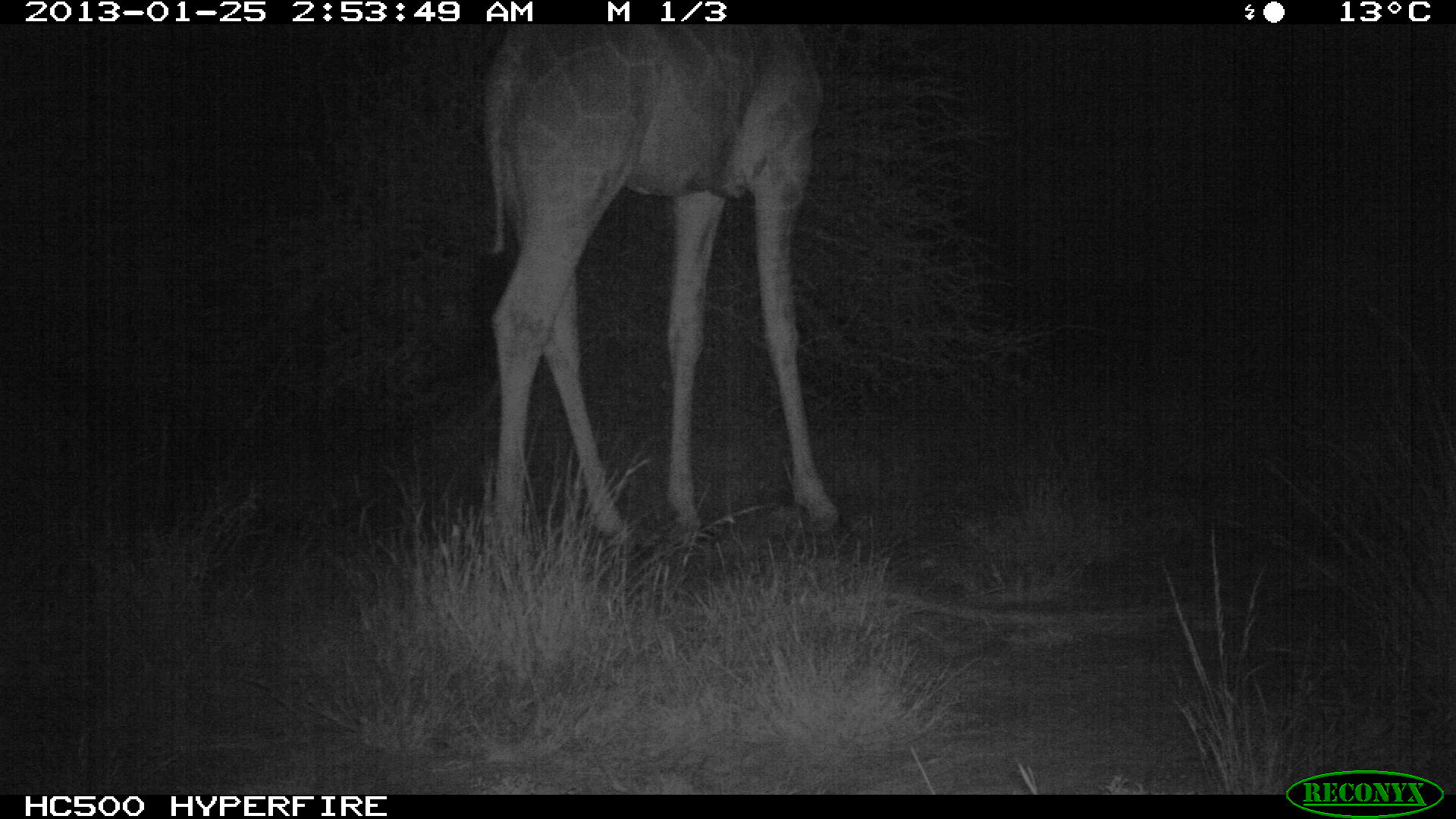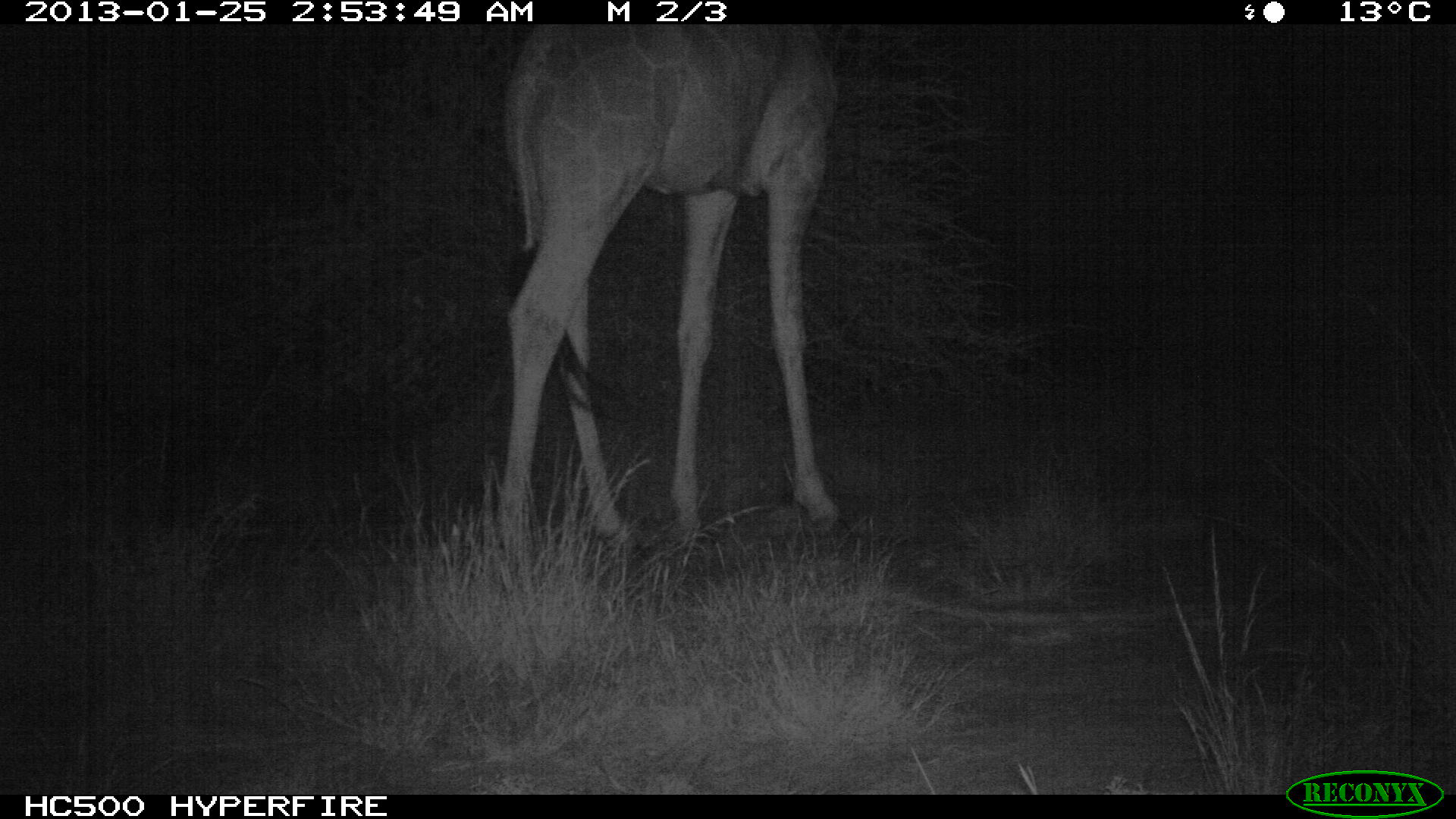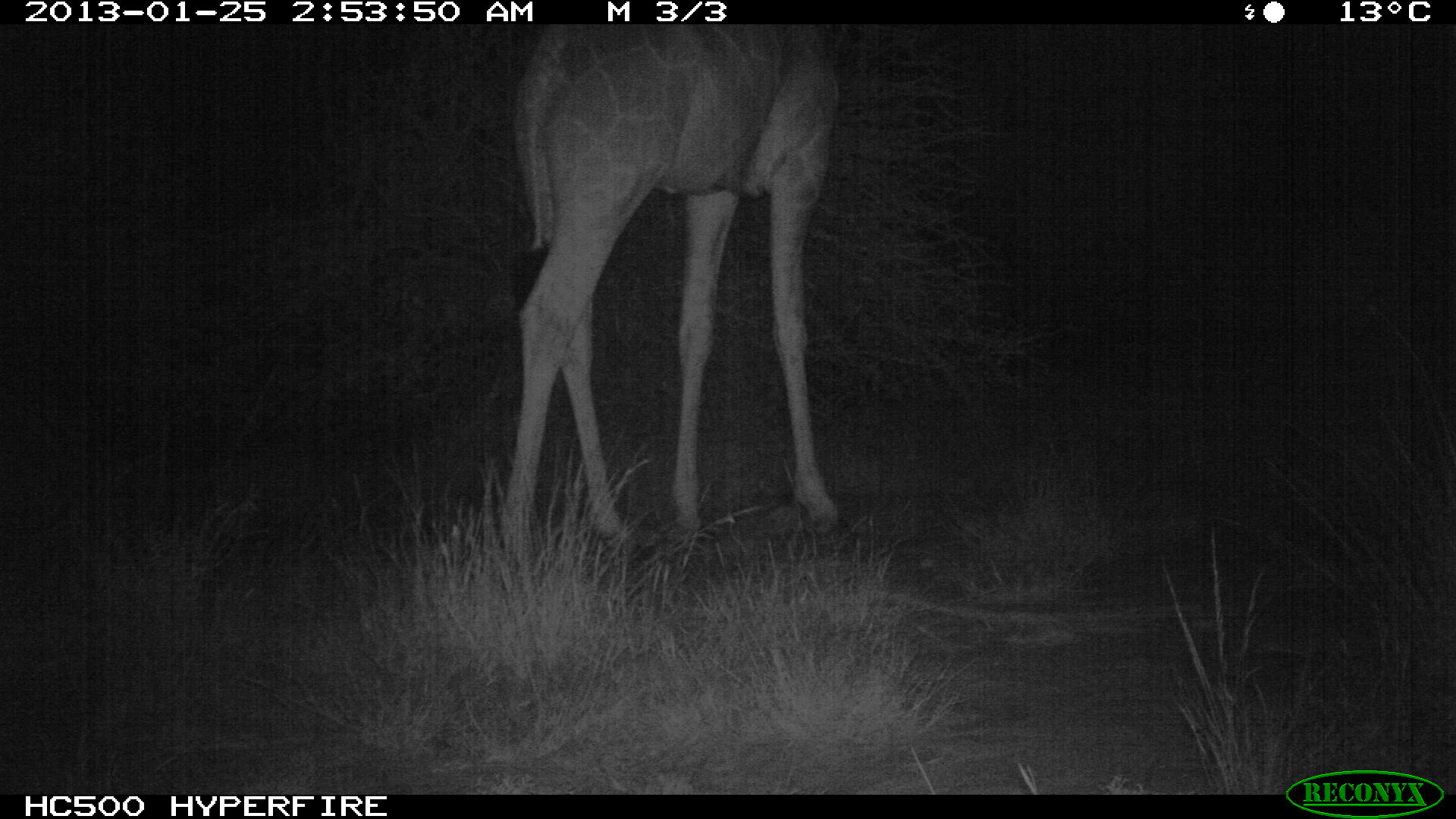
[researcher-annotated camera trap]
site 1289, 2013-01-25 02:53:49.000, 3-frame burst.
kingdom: Animalia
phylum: Chordata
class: Mammalia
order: Artiodactyla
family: Giraffidae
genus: Giraffa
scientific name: Giraffa camelopardalis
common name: giraffe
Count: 1.